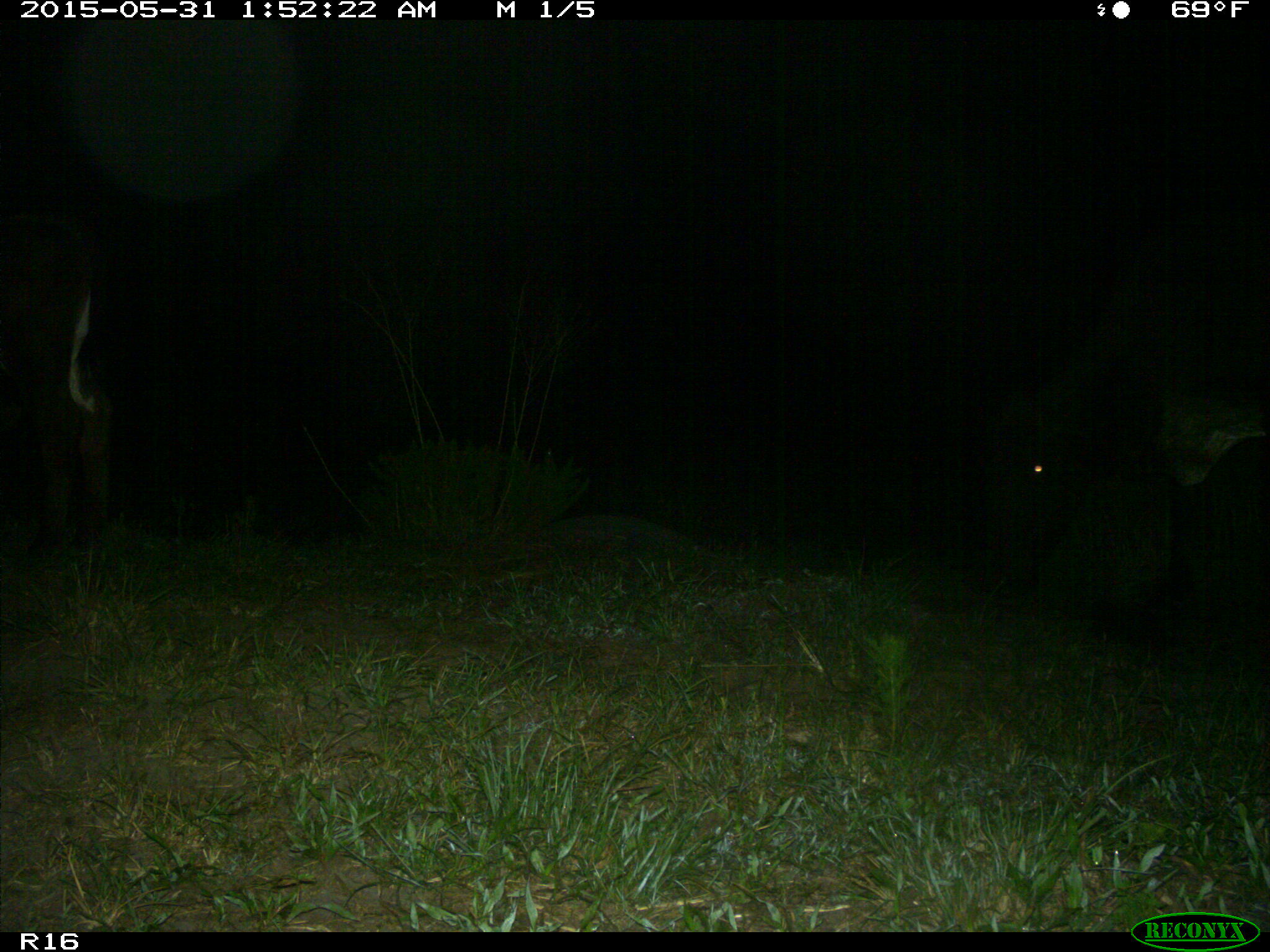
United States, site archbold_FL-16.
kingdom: Animalia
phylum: Chordata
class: Mammalia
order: Artiodactyla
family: Bovidae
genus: Bos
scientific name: Bos taurus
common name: domestic cow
Bos taurus (domestic cow).